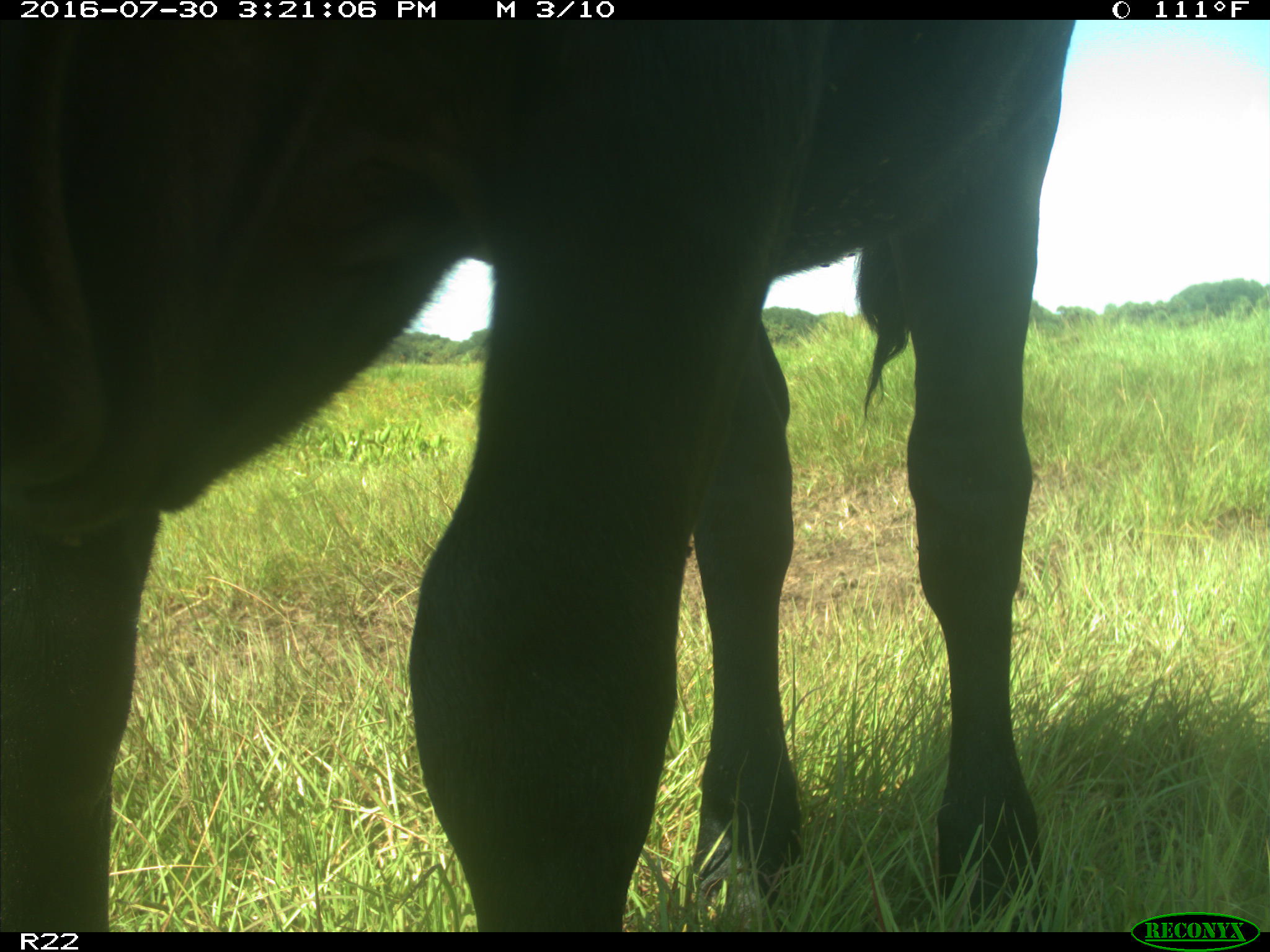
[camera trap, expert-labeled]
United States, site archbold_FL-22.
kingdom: Animalia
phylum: Chordata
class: Mammalia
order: Artiodactyla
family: Bovidae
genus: Bos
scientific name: Bos taurus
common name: domestic cow